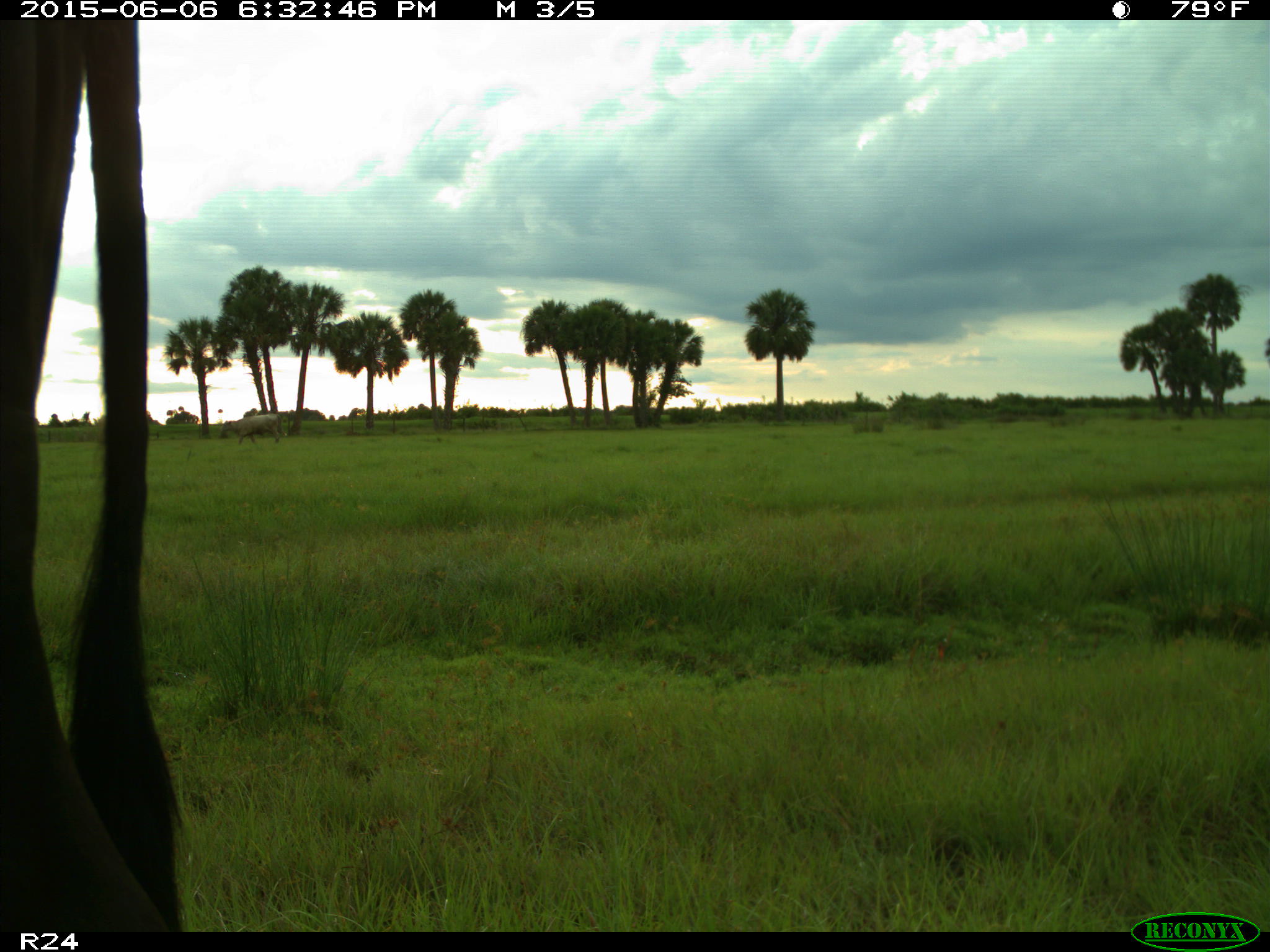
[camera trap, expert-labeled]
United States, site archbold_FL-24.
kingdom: Animalia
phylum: Chordata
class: Mammalia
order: Artiodactyla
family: Bovidae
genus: Bos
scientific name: Bos taurus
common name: domestic cow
Bos taurus (domestic cow).